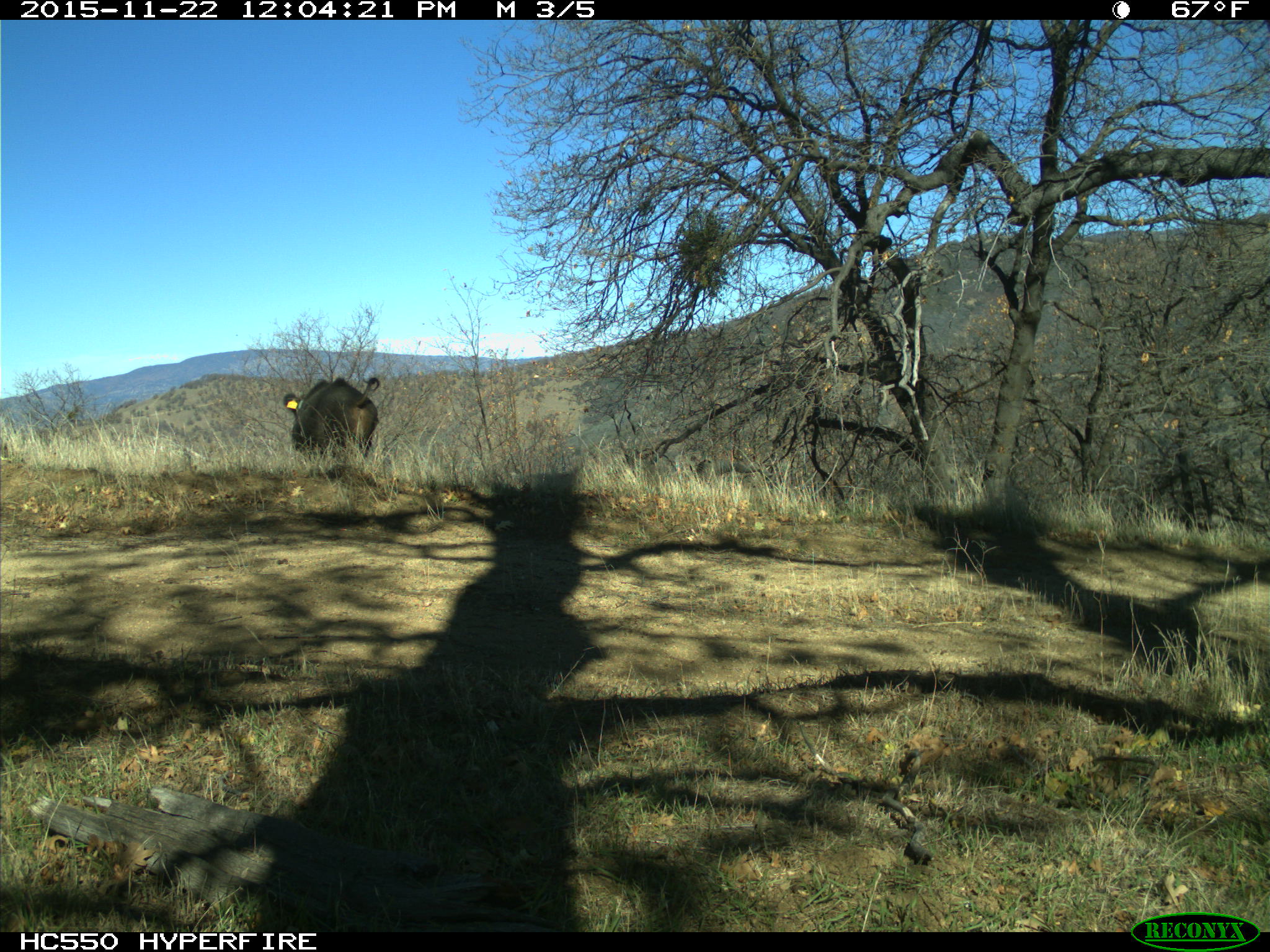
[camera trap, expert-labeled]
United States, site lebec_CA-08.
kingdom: Animalia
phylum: Chordata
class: Mammalia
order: Artiodactyla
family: Suidae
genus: Sus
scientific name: Sus scrofa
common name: wild boar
Sus scrofa (wild boar).